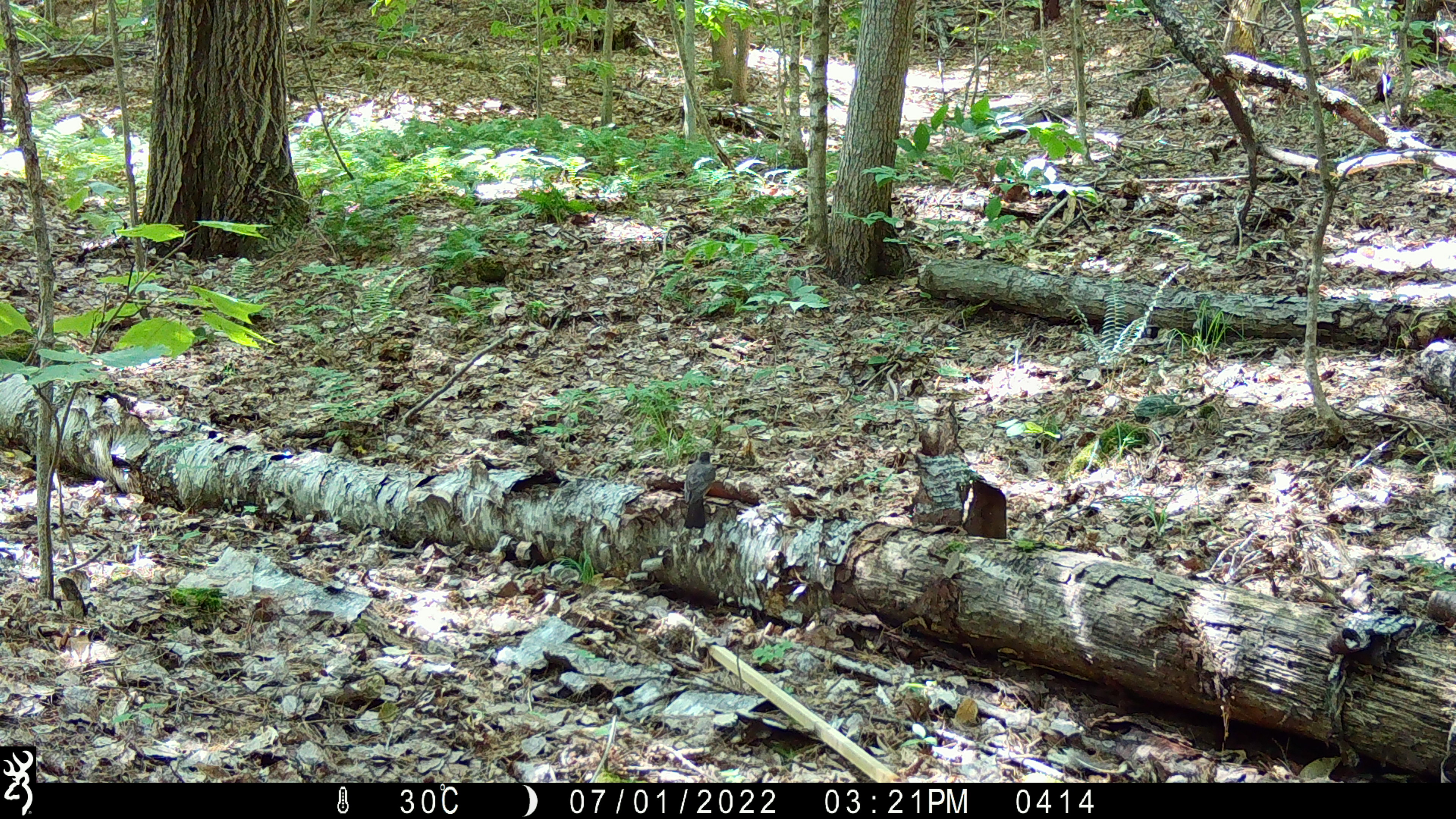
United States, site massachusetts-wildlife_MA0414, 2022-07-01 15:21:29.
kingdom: Animalia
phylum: Chordata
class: Aves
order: Passeriformes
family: Turdidae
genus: Turdus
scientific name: Turdus migratorius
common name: american robin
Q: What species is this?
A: American robin (Turdus migratorius).